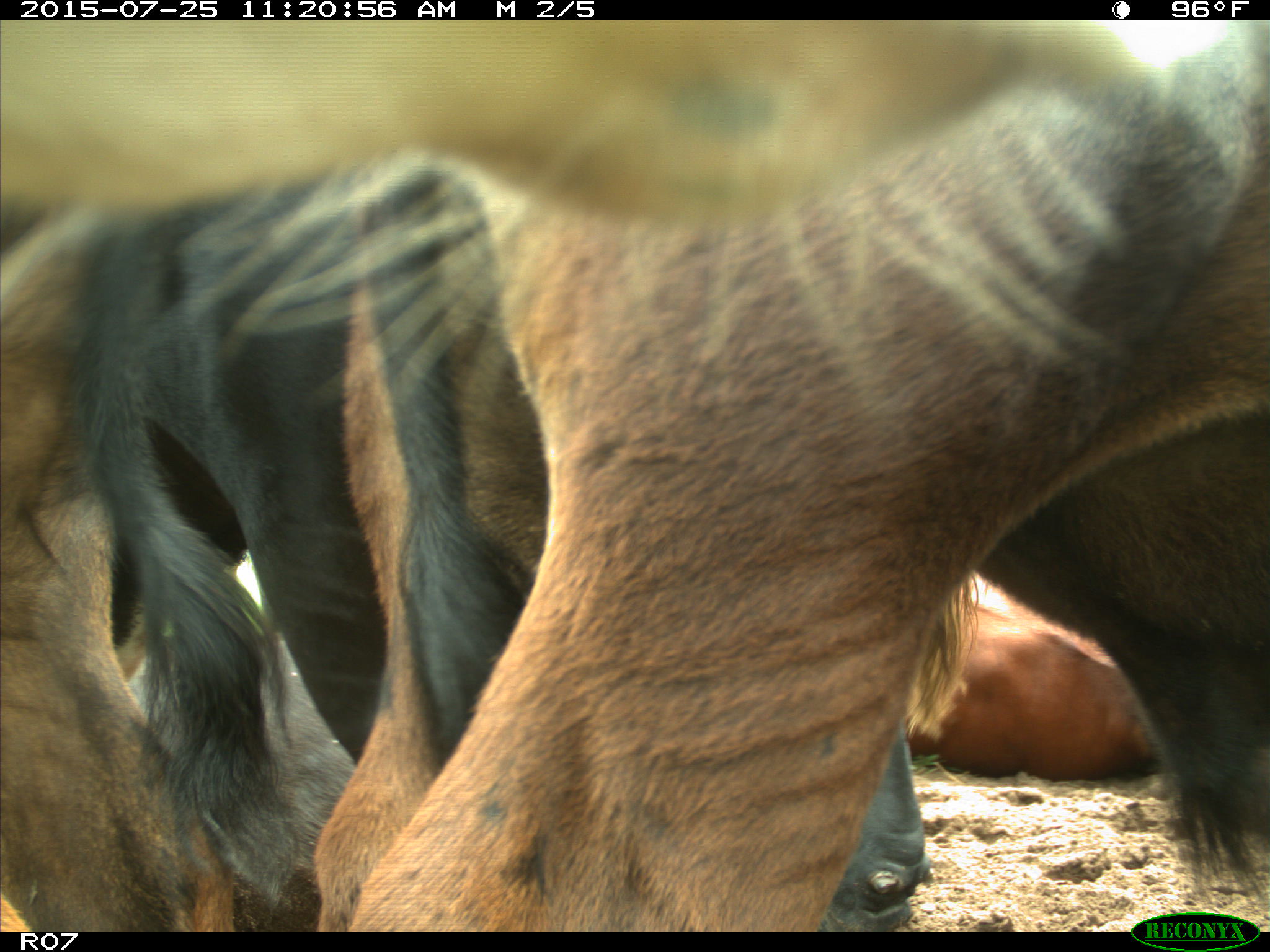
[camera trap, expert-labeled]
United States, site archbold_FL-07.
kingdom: Animalia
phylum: Chordata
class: Mammalia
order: Artiodactyla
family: Bovidae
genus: Bos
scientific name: Bos taurus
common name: domestic cow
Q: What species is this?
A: Bos taurus (domestic cow).